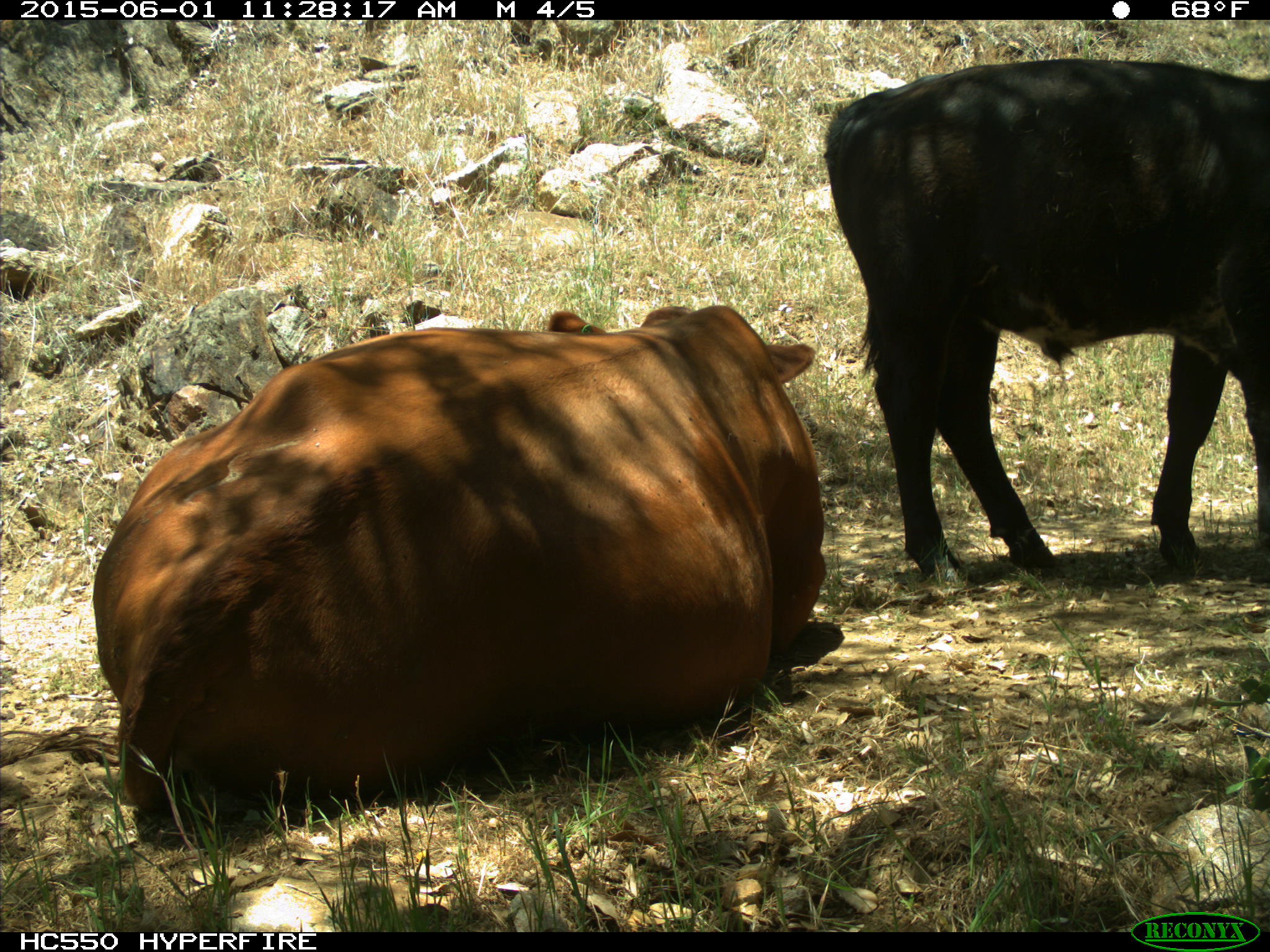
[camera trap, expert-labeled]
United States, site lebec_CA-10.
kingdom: Animalia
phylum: Chordata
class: Mammalia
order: Artiodactyla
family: Bovidae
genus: Bos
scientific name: Bos taurus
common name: domestic cow